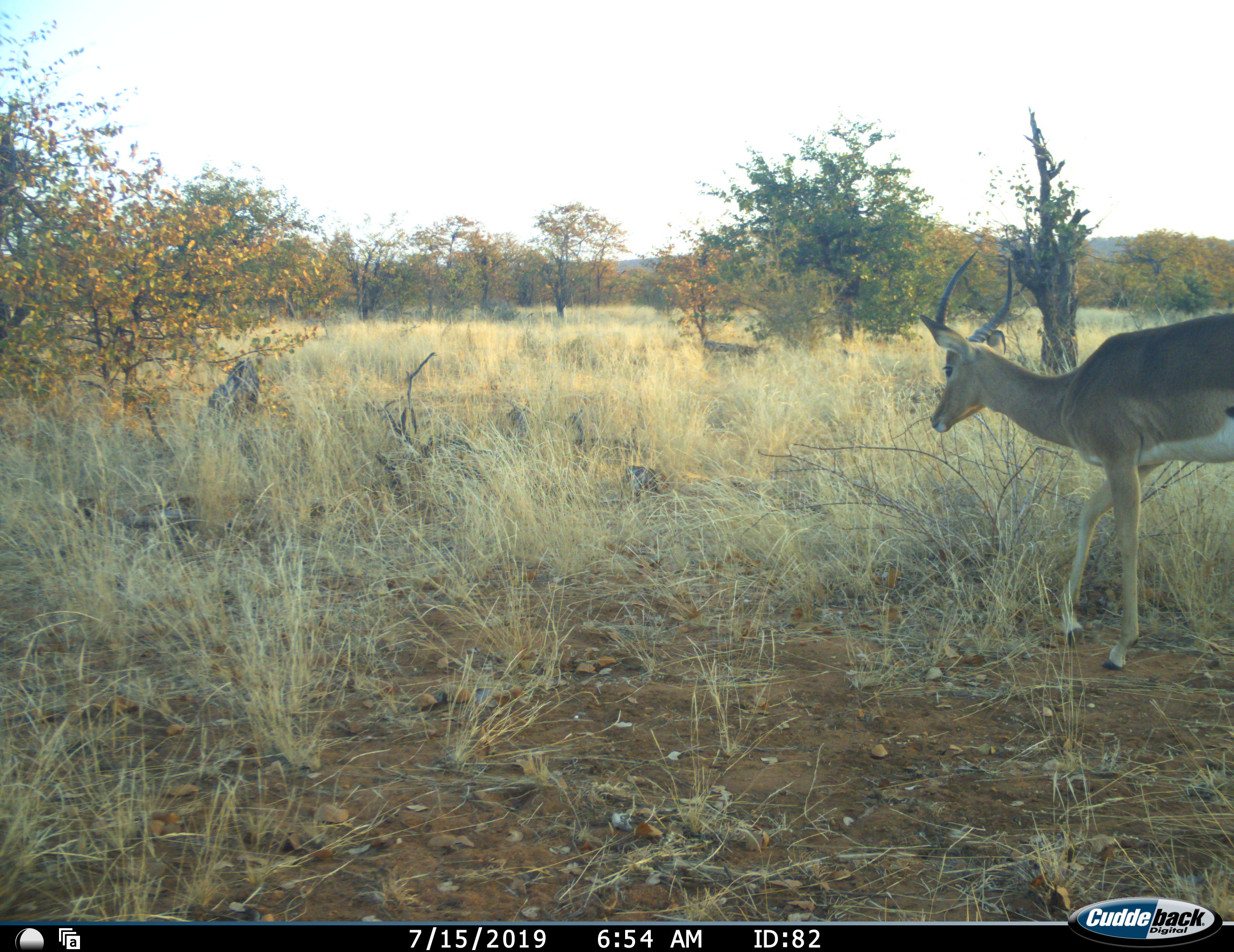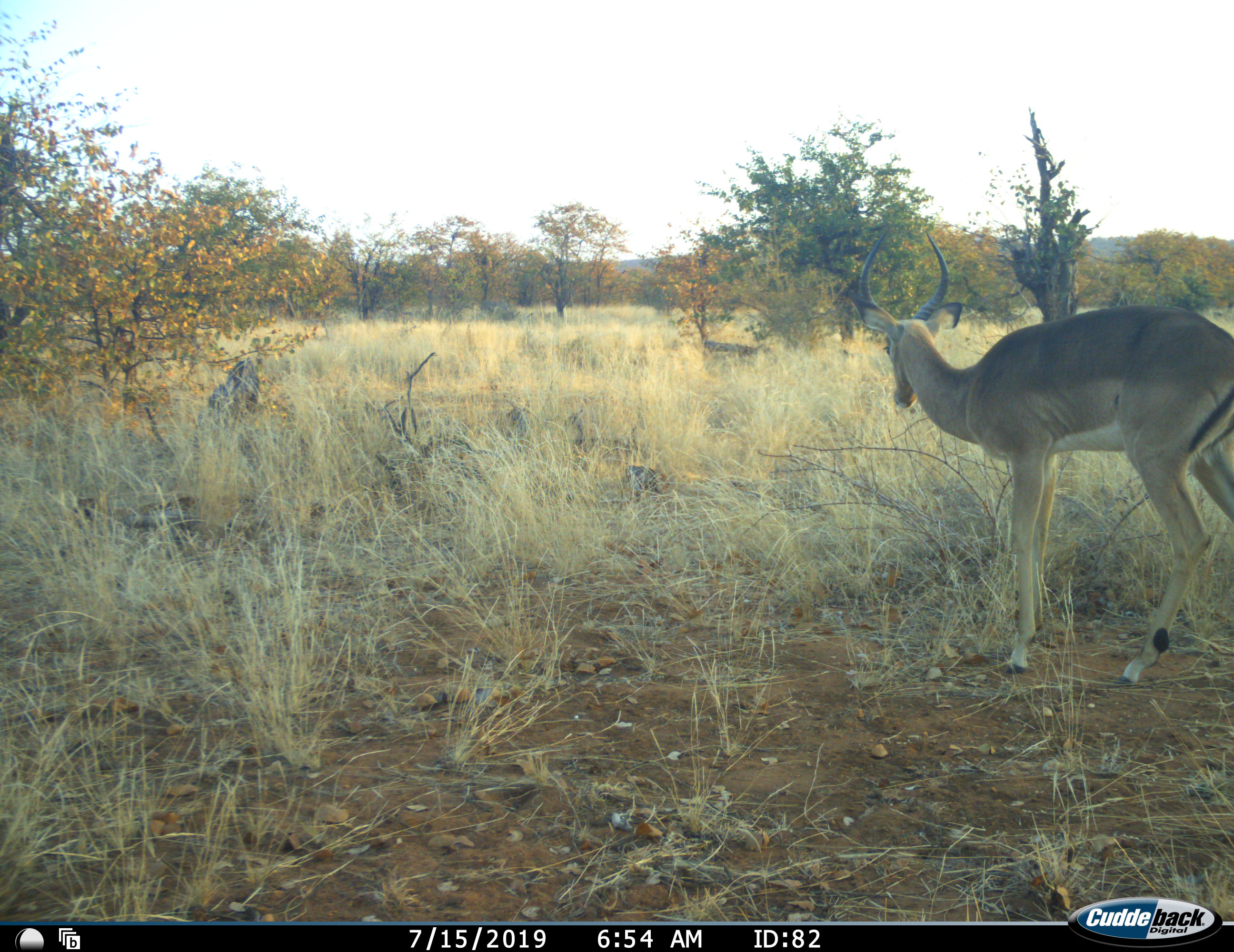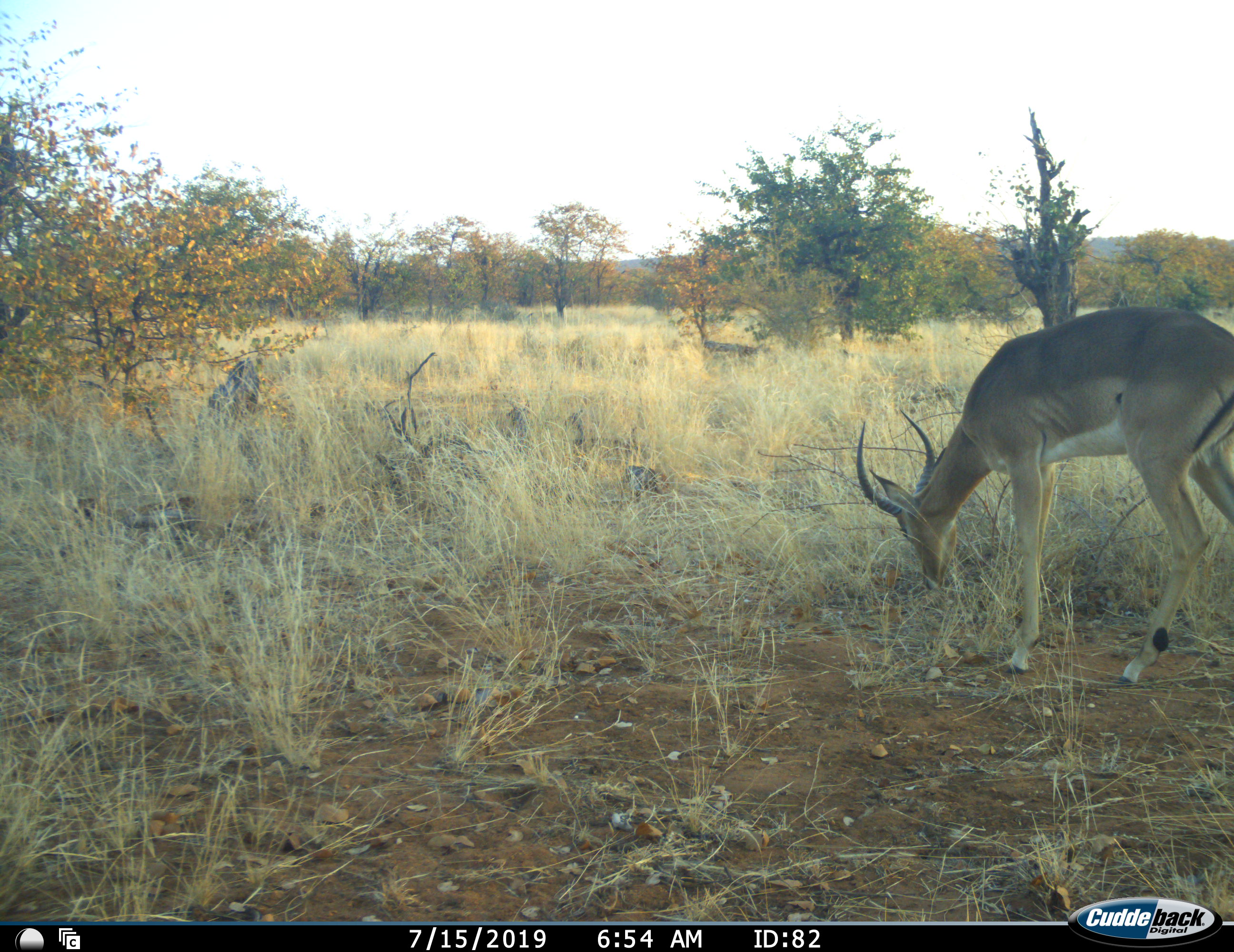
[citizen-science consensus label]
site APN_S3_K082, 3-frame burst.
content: unidentified animal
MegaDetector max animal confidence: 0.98